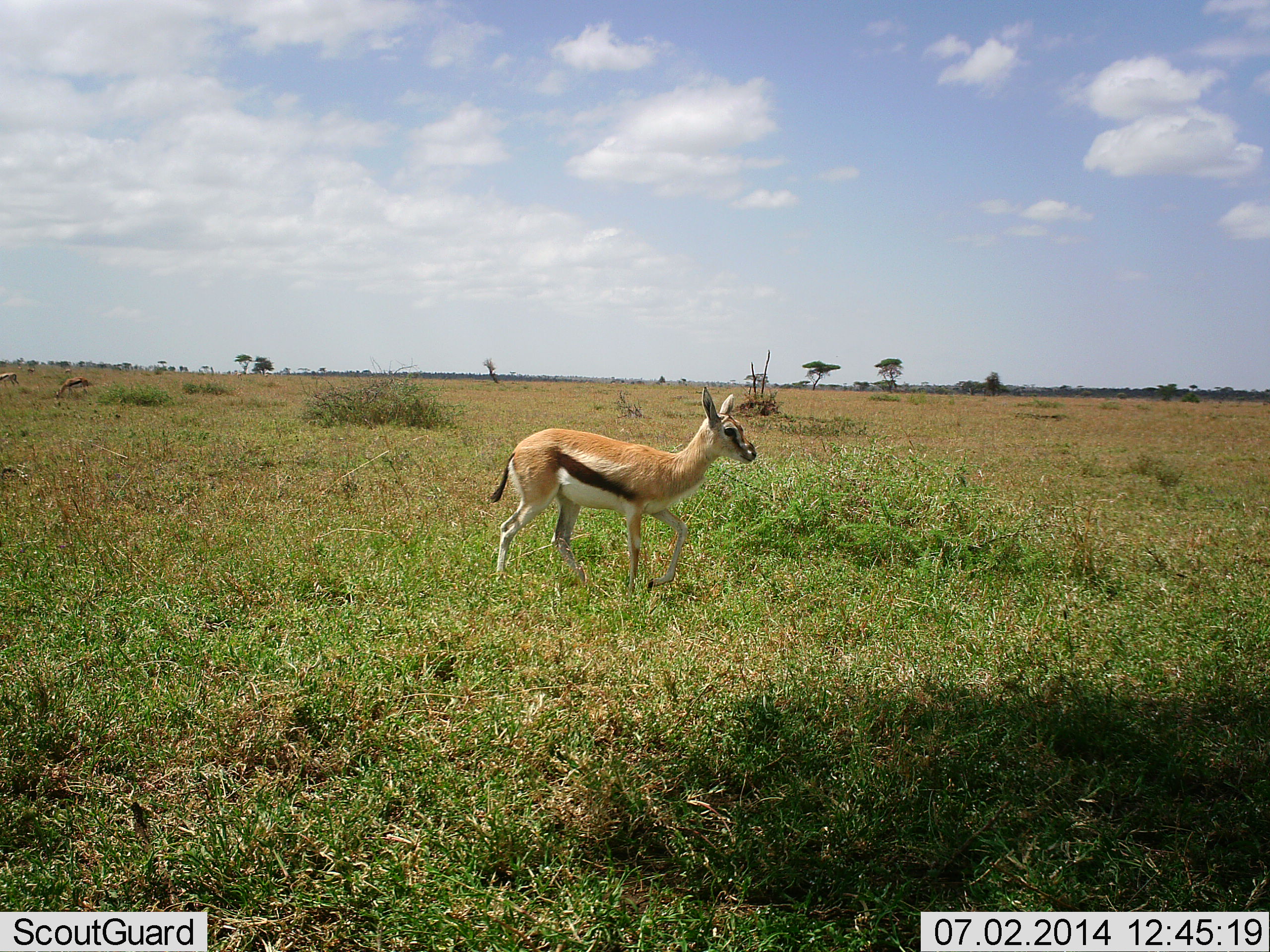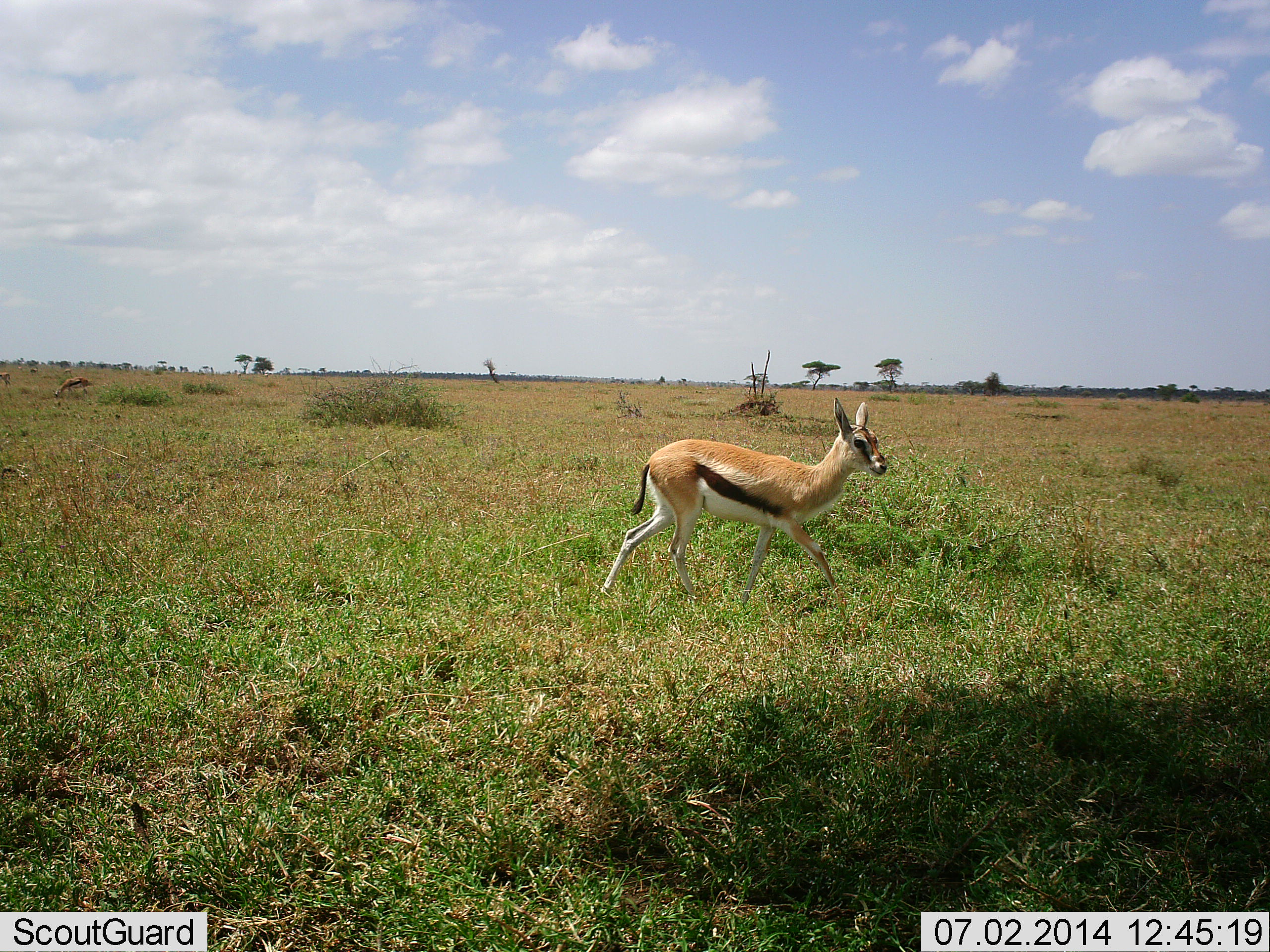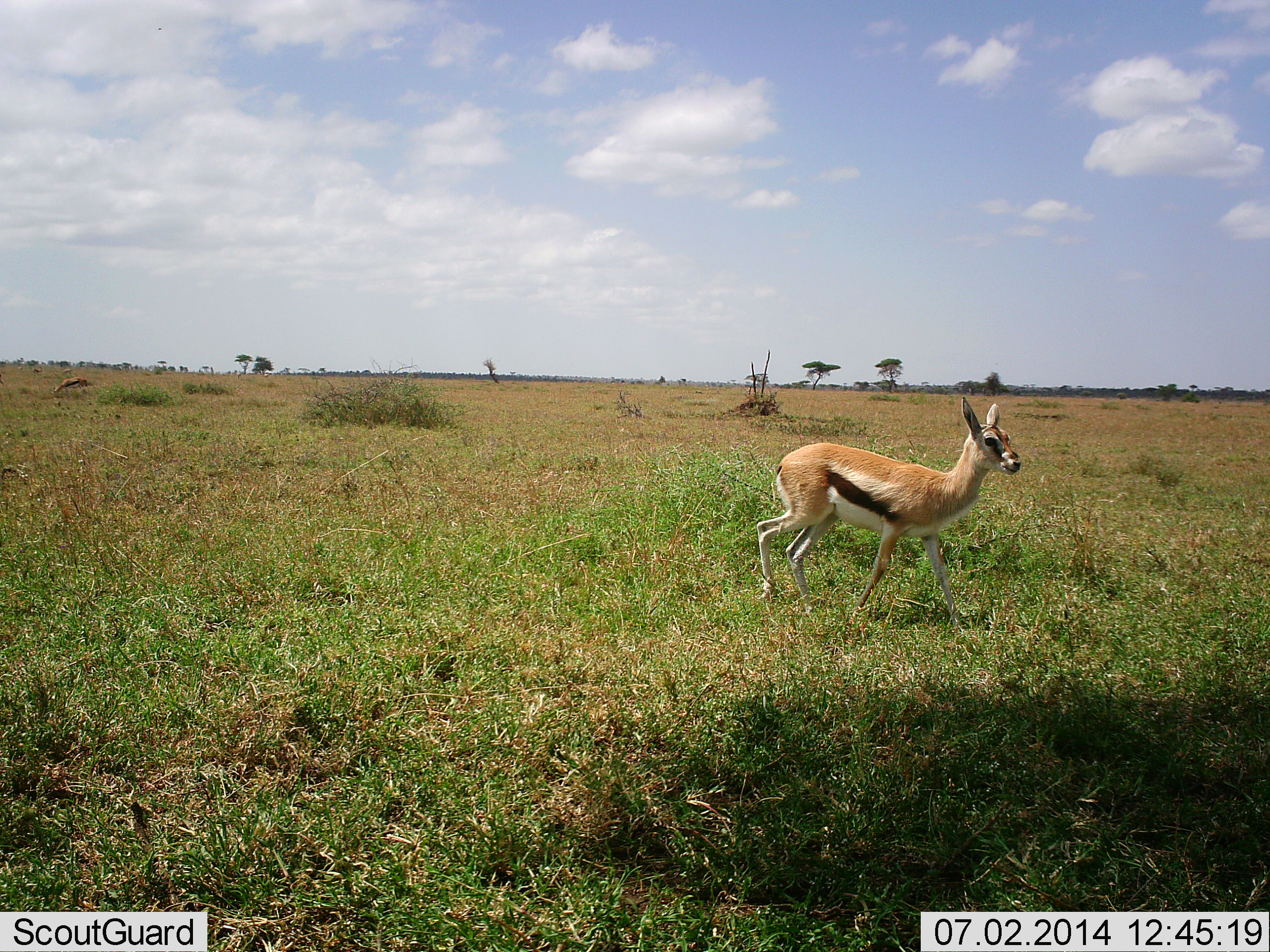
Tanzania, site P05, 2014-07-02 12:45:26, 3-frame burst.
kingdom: Animalia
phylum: Chordata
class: Mammalia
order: Artiodactyla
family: Bovidae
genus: Eudorcas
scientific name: Eudorcas thomsonii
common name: thomson's gazelle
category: gazellethomsons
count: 1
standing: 0%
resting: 0%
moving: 100%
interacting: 0%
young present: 0%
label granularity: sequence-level